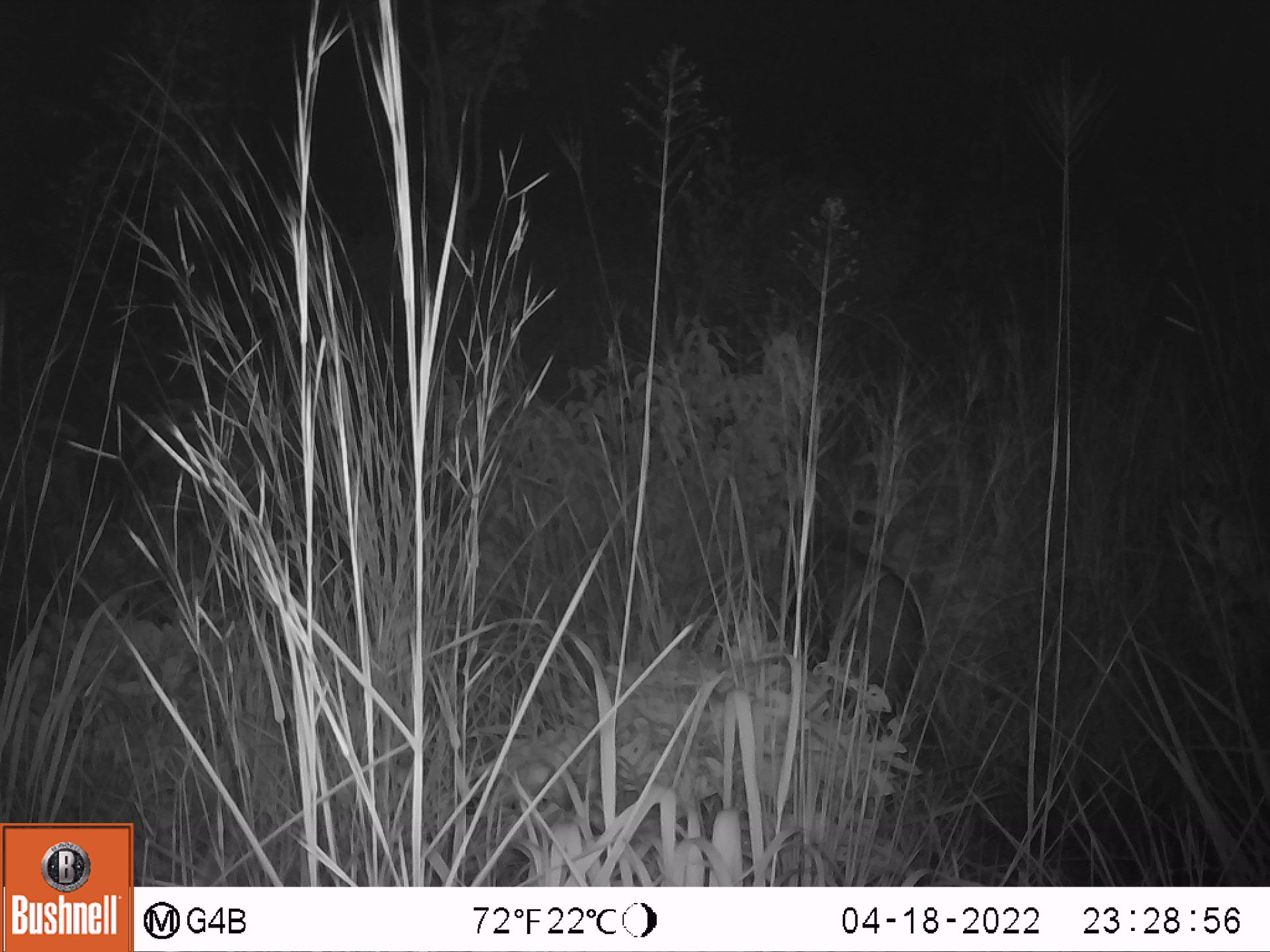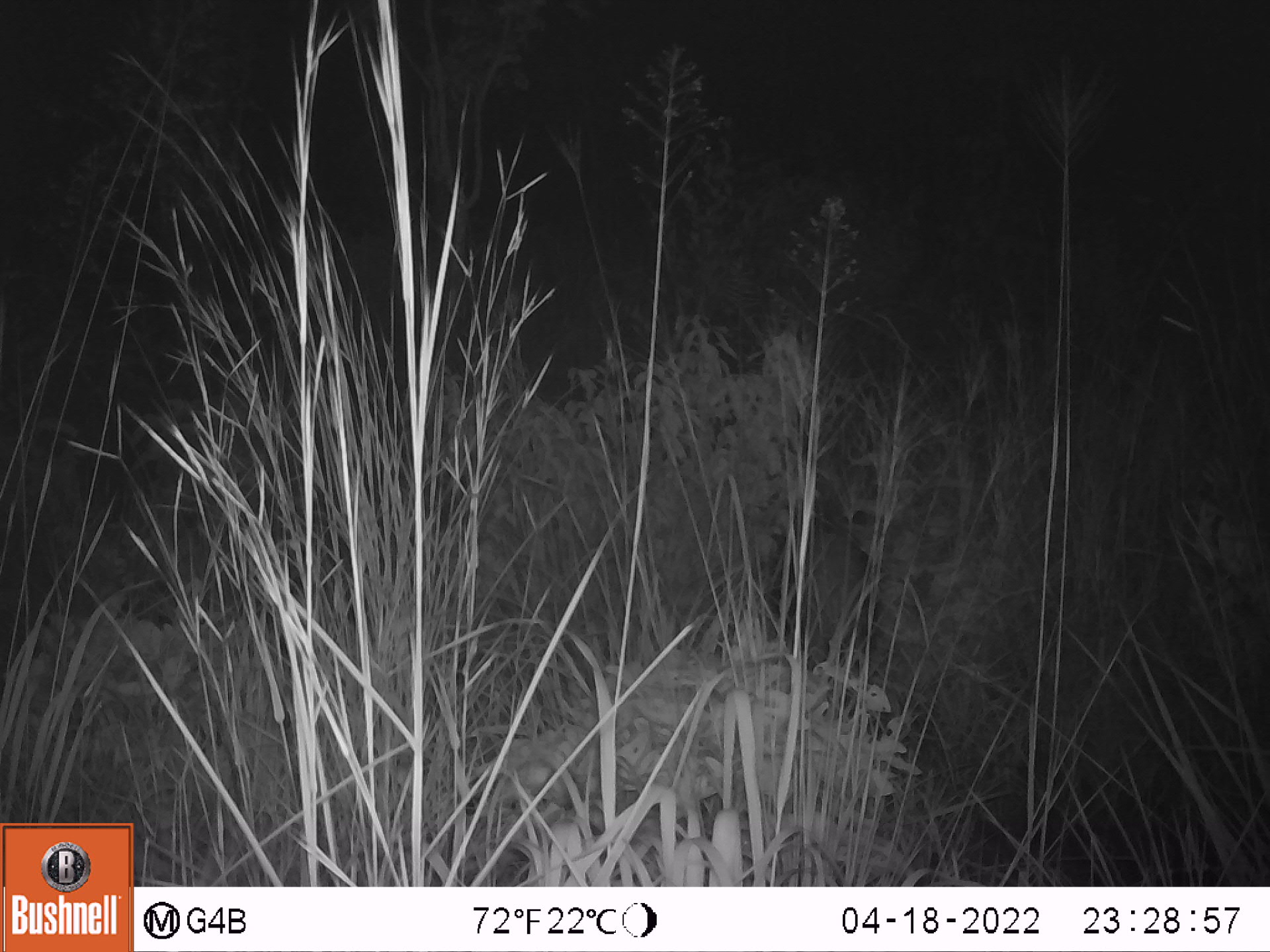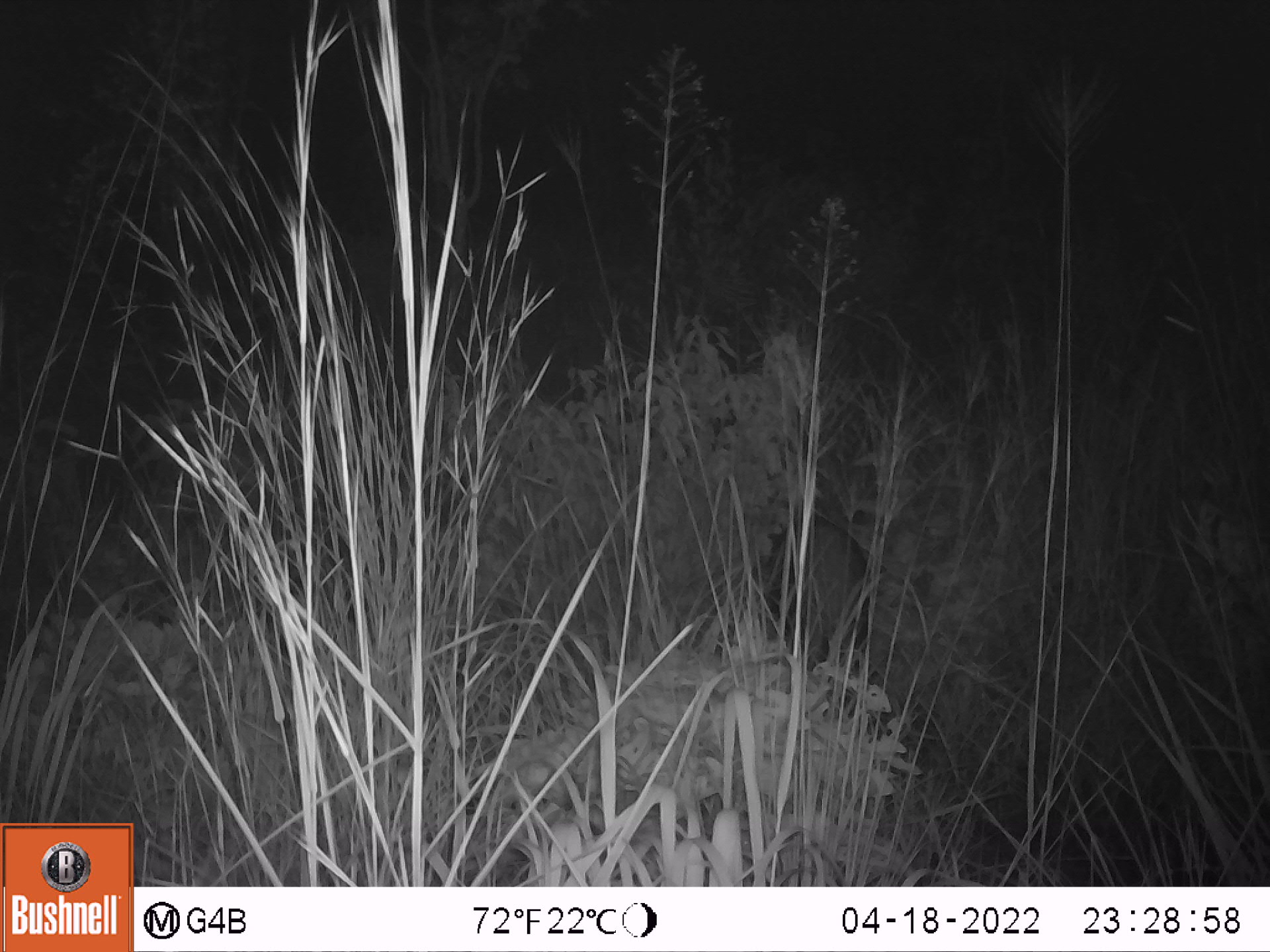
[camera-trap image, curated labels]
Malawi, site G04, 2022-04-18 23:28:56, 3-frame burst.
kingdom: Animalia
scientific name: Animalia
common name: other animal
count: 1